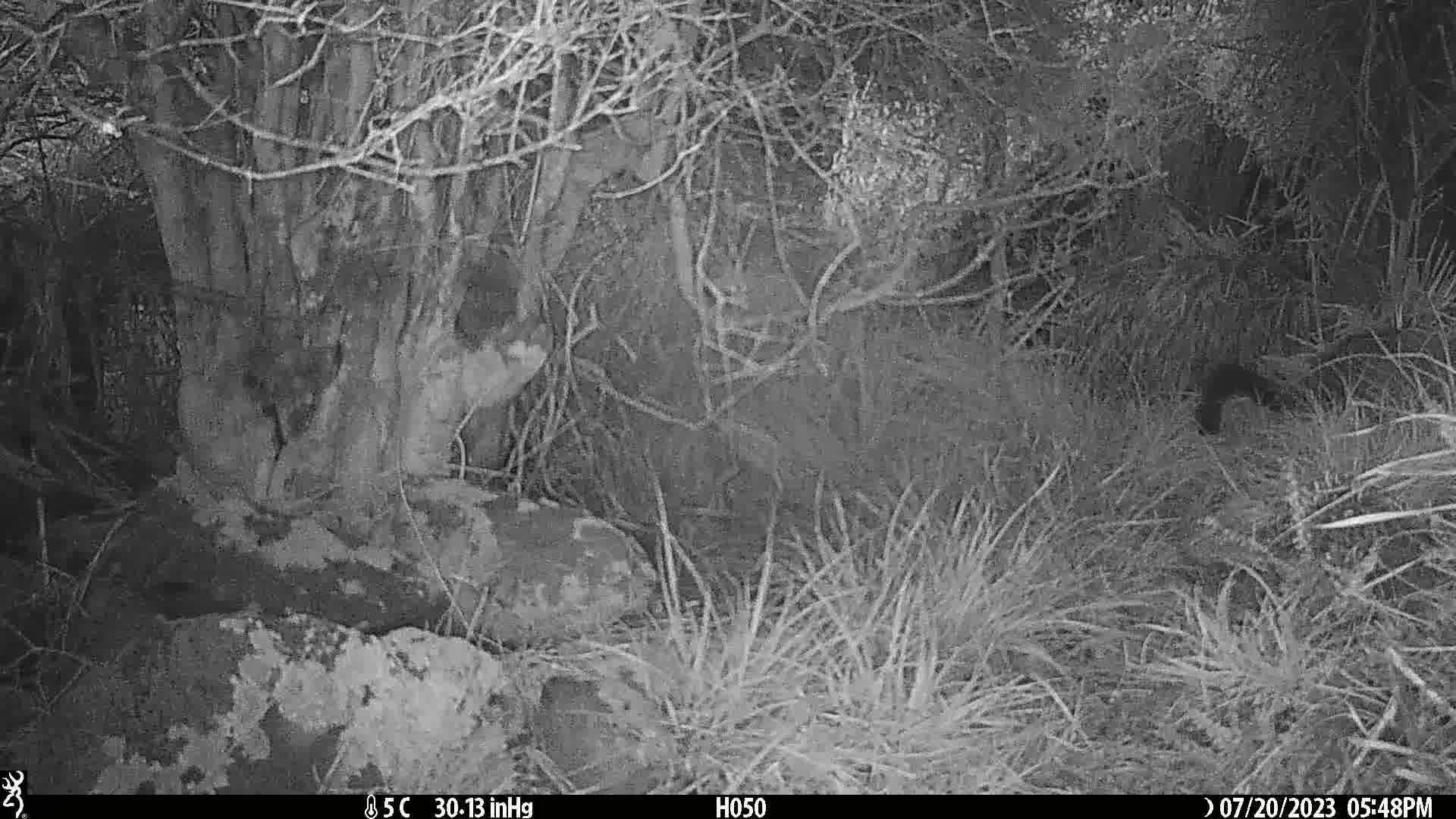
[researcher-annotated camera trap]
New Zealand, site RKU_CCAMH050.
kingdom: Animalia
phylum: Chordata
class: Mammalia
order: Diprotodontia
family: Phalangeridae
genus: Trichosurus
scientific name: Trichosurus vulpecula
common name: common brushtail possum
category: possum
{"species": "possum (common brushtail possum) (Trichosurus vulpecula)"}